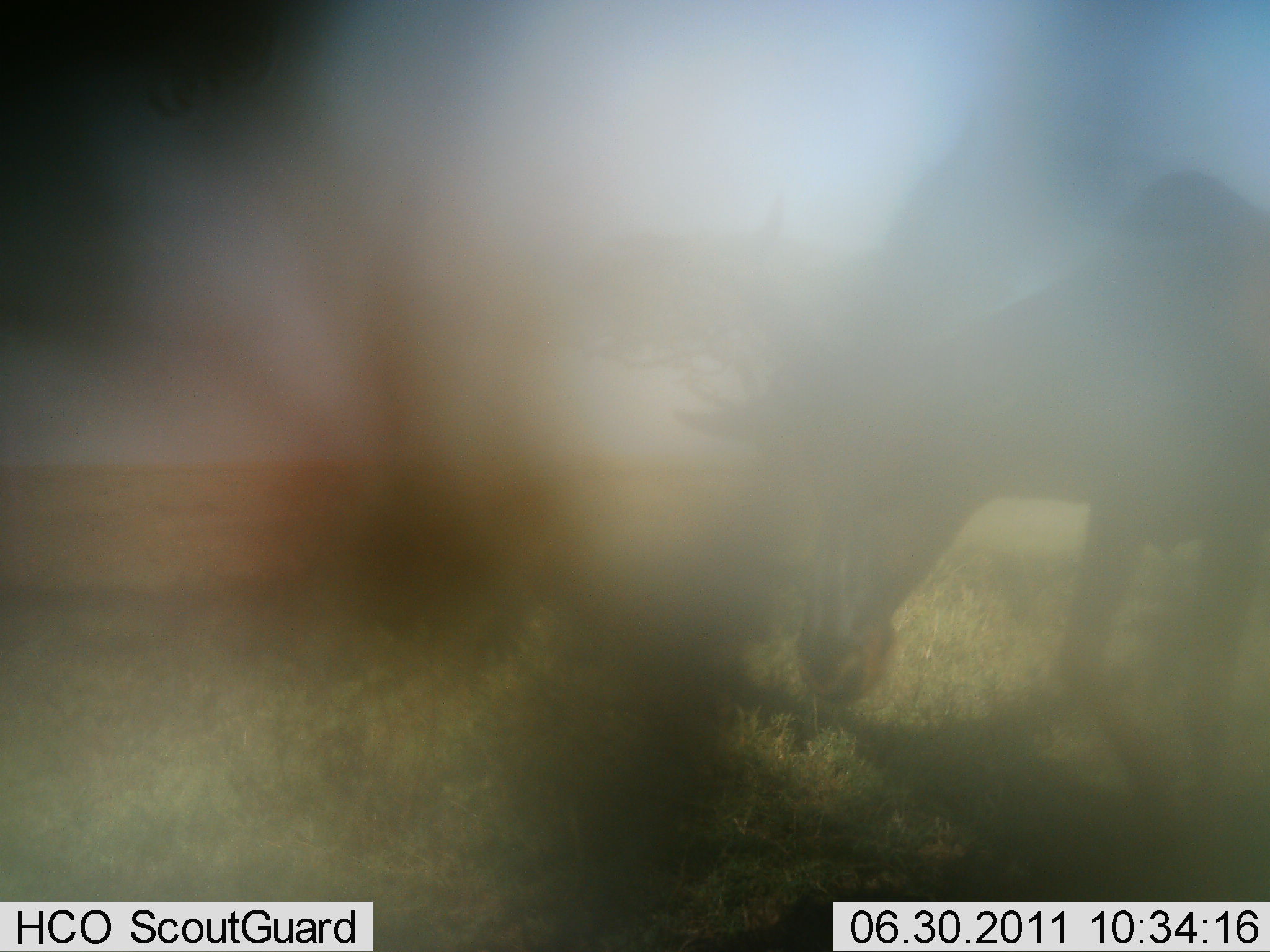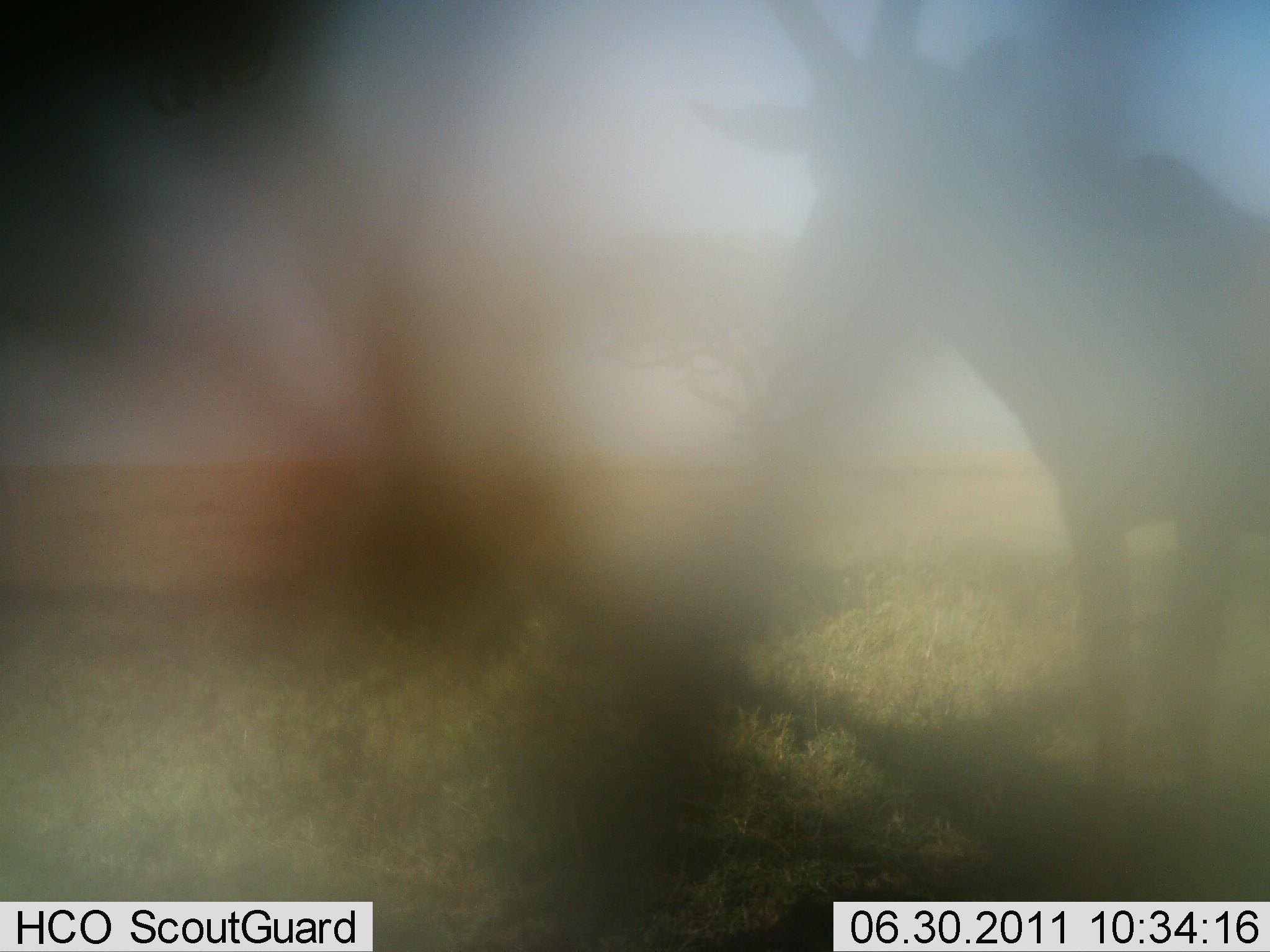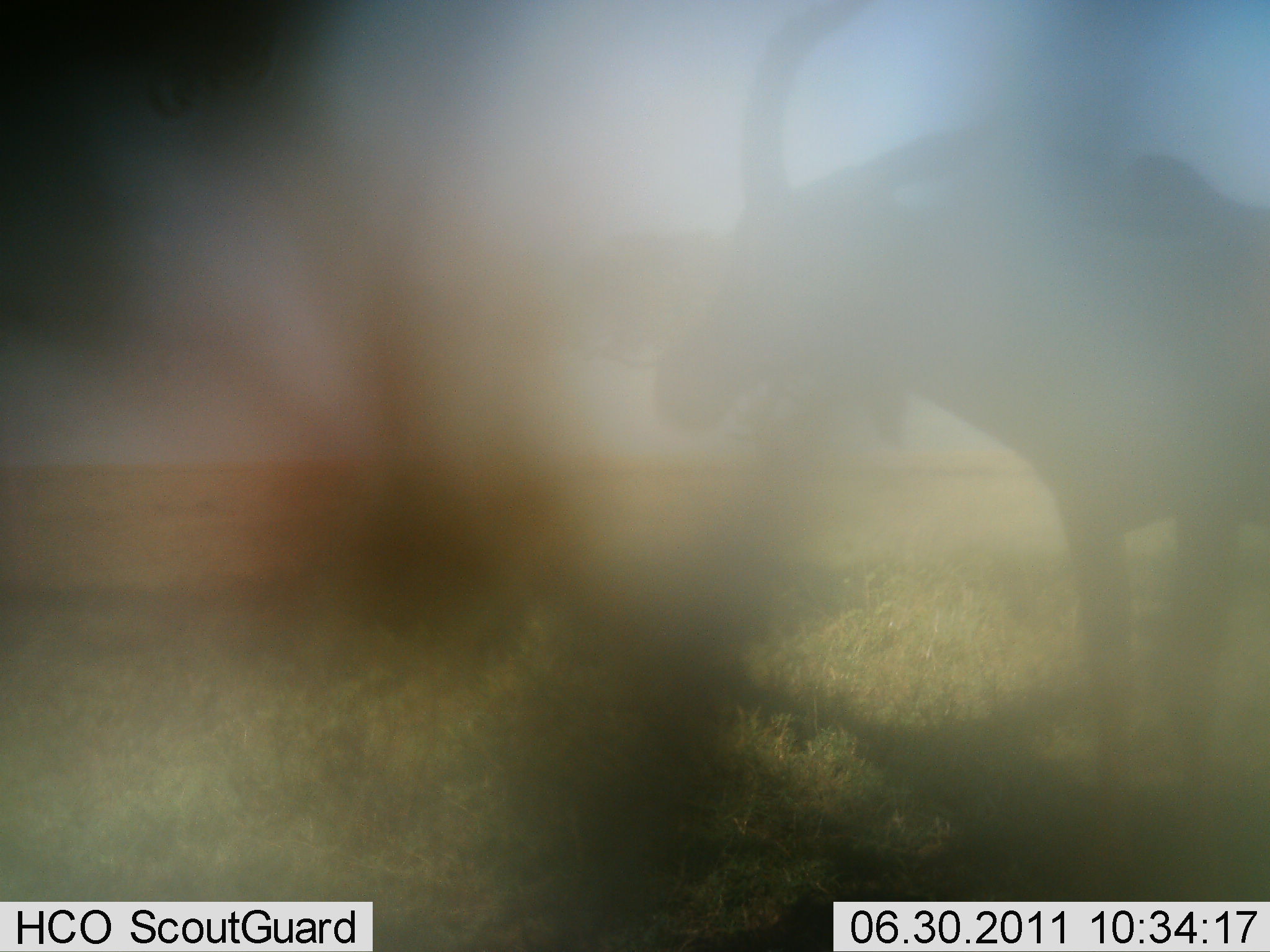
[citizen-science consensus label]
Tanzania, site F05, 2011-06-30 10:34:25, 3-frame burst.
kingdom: Animalia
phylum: Chordata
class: Mammalia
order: Artiodactyla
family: Bovidae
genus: Damaliscus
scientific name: Damaliscus lunatus jimela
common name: topi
Topi (Damaliscus lunatus jimela), count 1. Behavior (volunteer vote fractions): standing 20%, resting 0%, moving 0%, interacting 0%. Young present (vote fraction): 0%. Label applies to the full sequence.